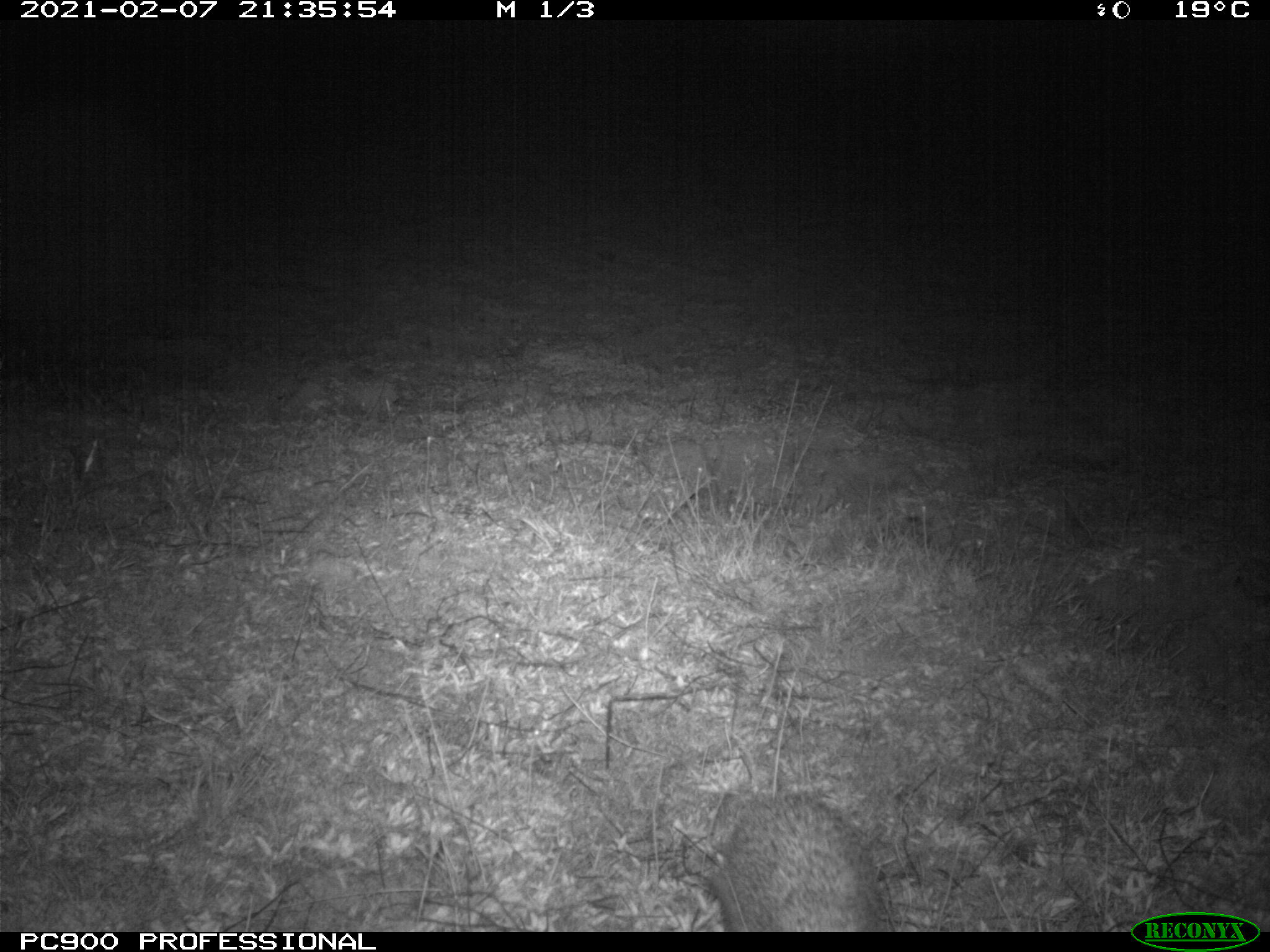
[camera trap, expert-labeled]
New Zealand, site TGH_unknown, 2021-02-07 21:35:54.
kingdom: Animalia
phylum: Chordata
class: Mammalia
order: Eulipotyphla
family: Erinaceidae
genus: Erinaceus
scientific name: Erinaceus europaeus europaeus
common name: european hedgehog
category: hedgehog